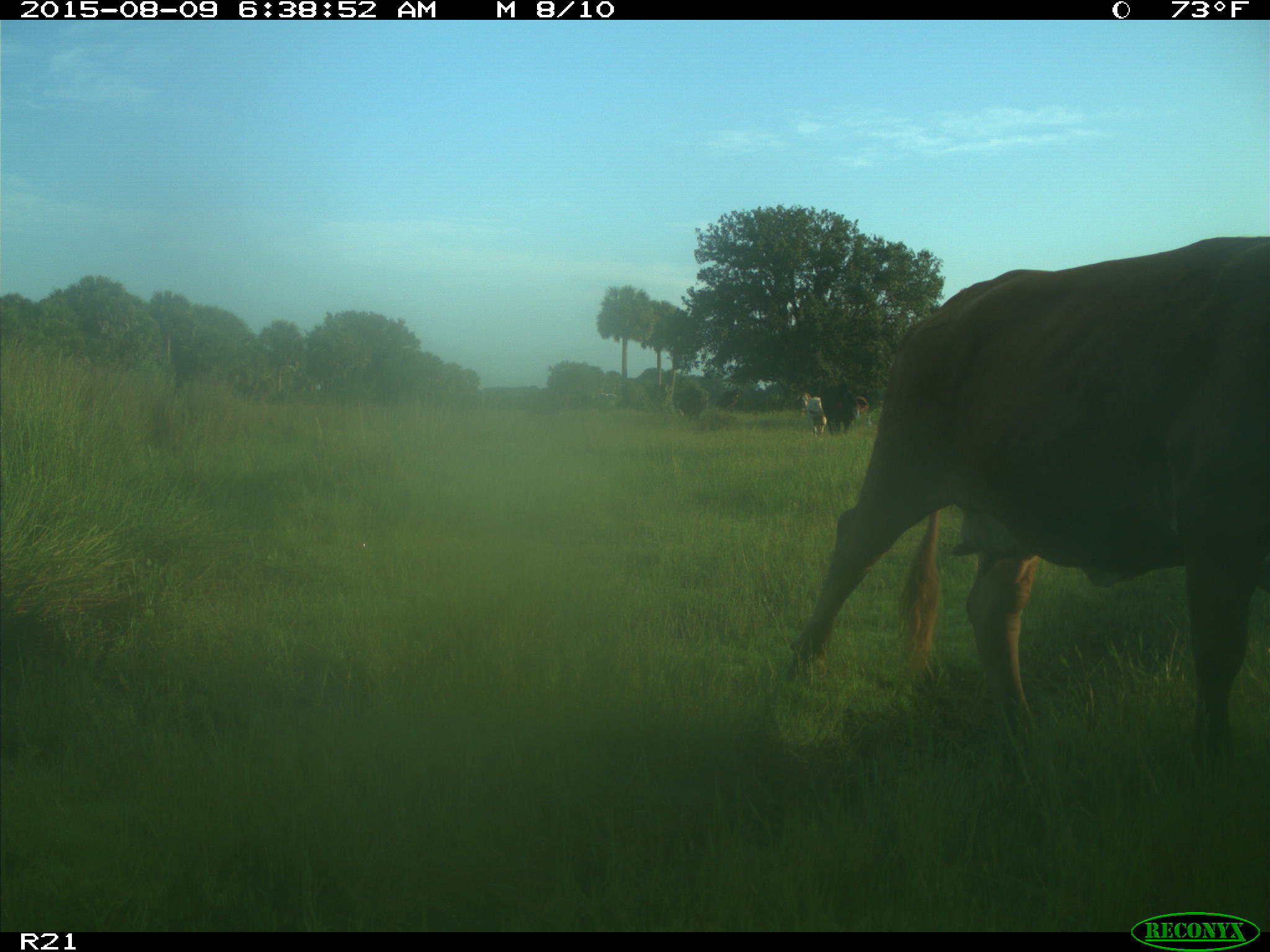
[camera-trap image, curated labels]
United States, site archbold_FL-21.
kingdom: Animalia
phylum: Chordata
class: Mammalia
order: Artiodactyla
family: Bovidae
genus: Bos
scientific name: Bos taurus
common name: domestic cow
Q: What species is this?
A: Bos taurus (domestic cow).